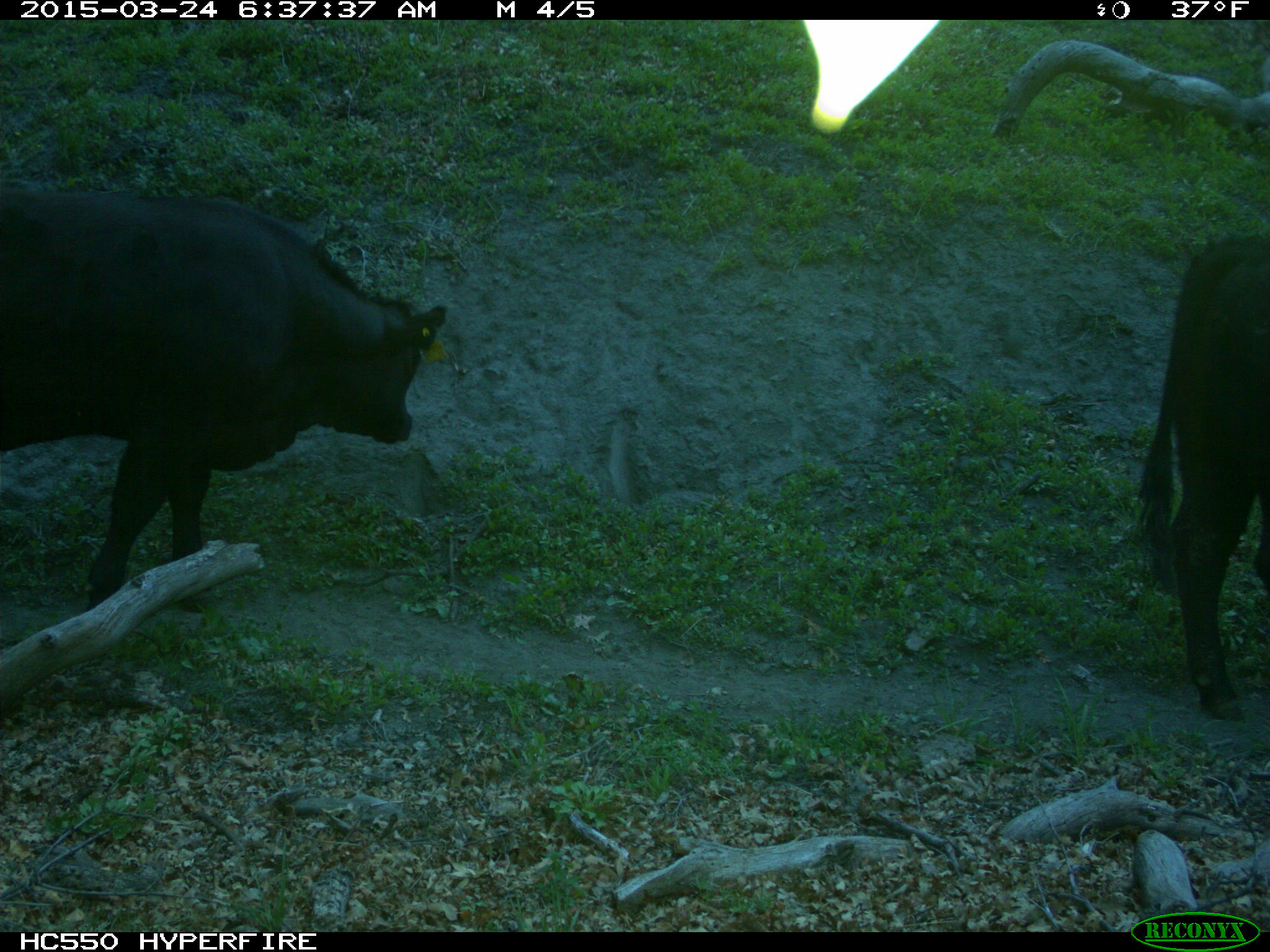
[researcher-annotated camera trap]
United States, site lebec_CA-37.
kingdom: Animalia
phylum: Chordata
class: Mammalia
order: Artiodactyla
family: Bovidae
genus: Bos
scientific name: Bos taurus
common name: domestic cow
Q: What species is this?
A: Bos taurus (domestic cow).